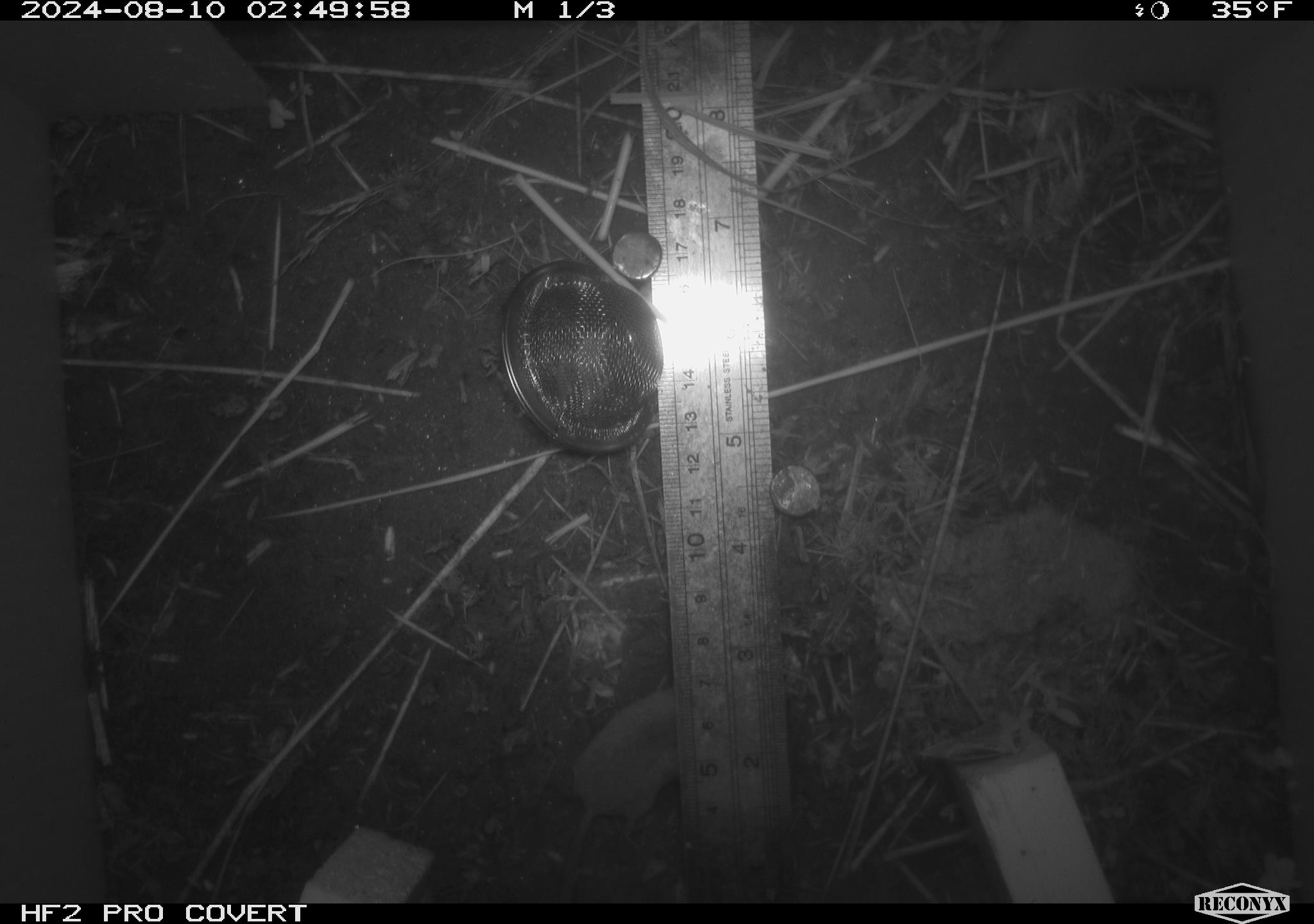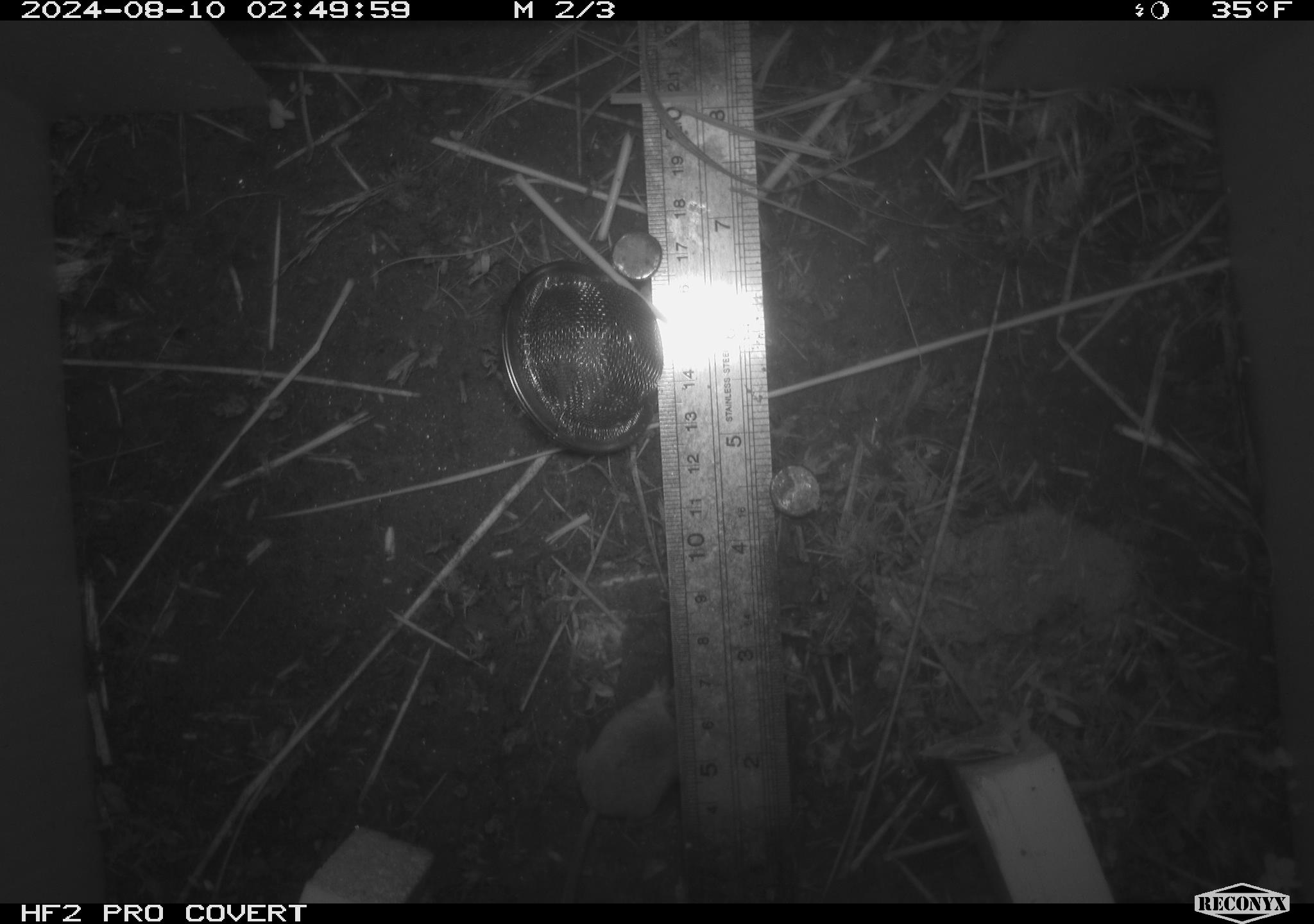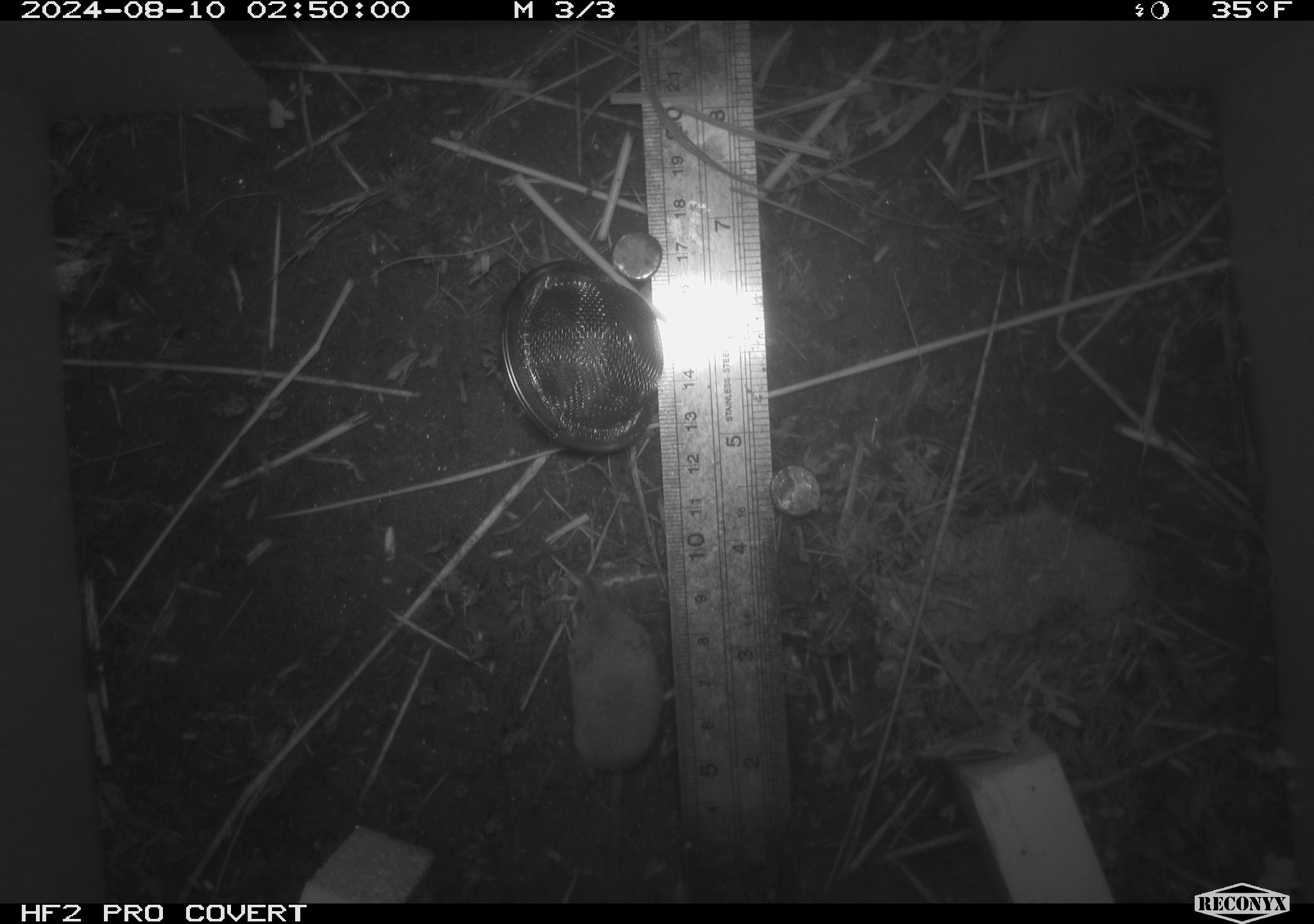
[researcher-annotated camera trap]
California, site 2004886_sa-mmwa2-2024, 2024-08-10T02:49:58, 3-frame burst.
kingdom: Animalia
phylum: Chordata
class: Mammalia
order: Eulipotyphla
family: Soricidae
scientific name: Soricidae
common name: shrews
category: soricidae family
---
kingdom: Animalia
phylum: Chordata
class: Mammalia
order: Rodentia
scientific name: Rodentia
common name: mouse species